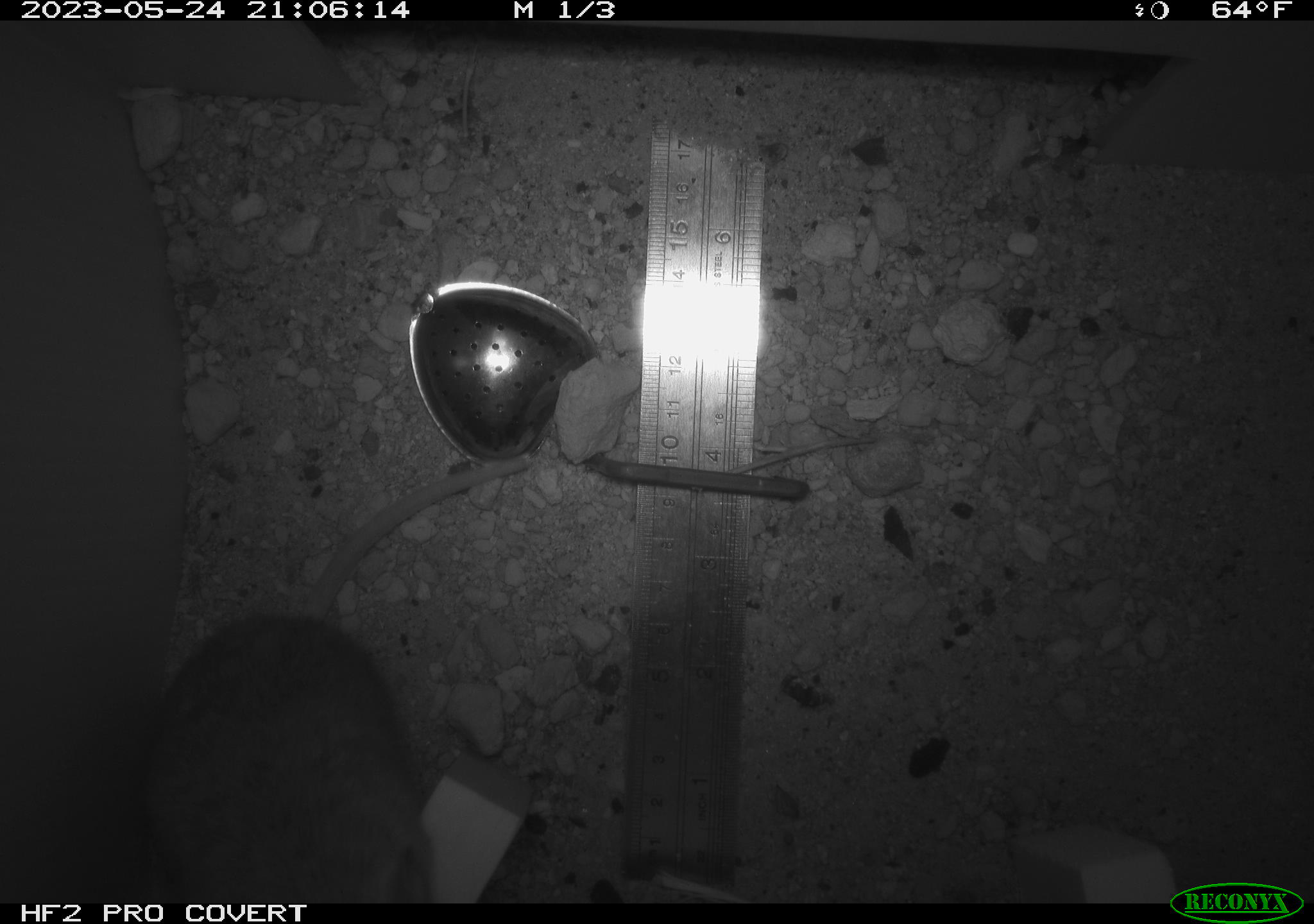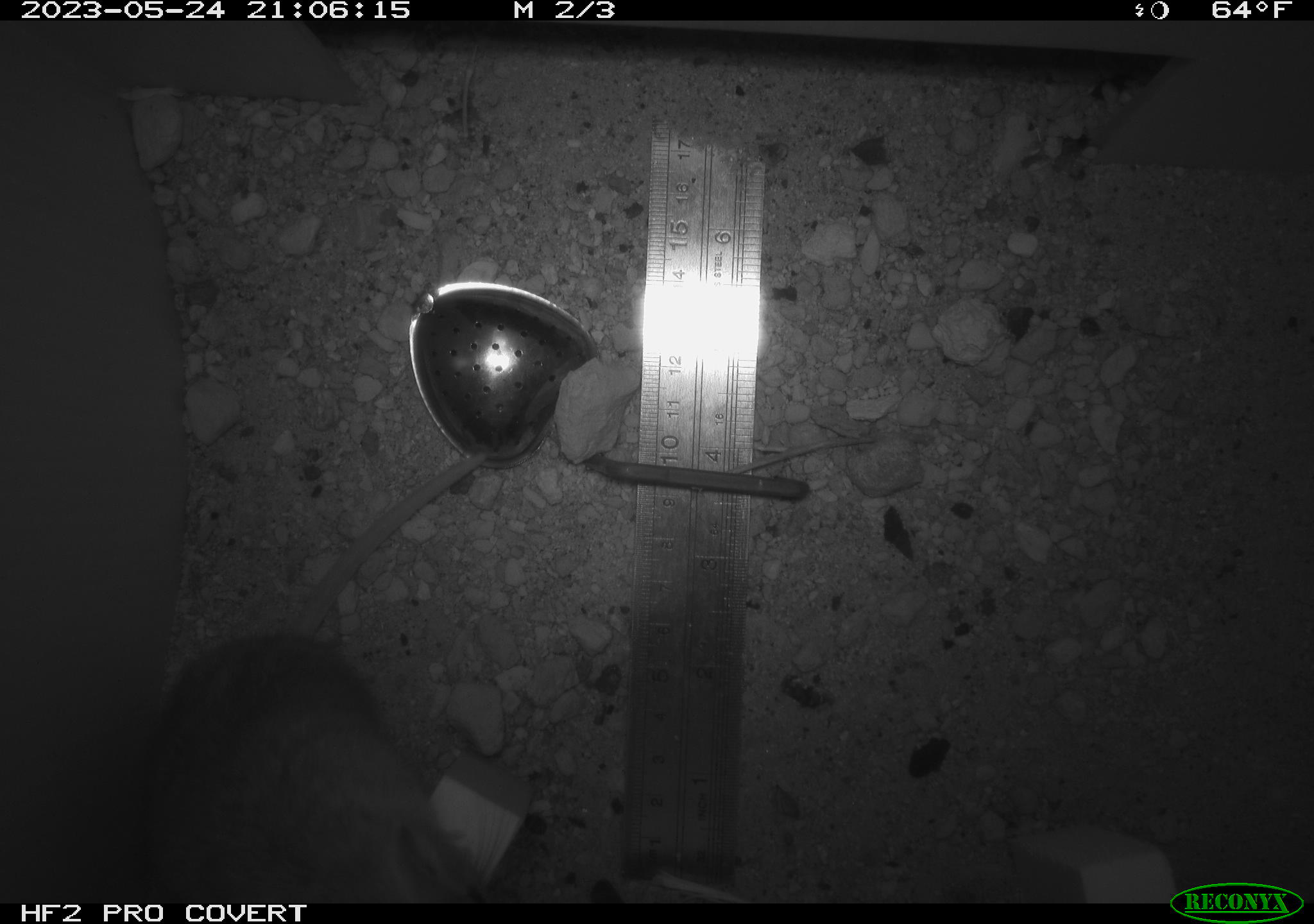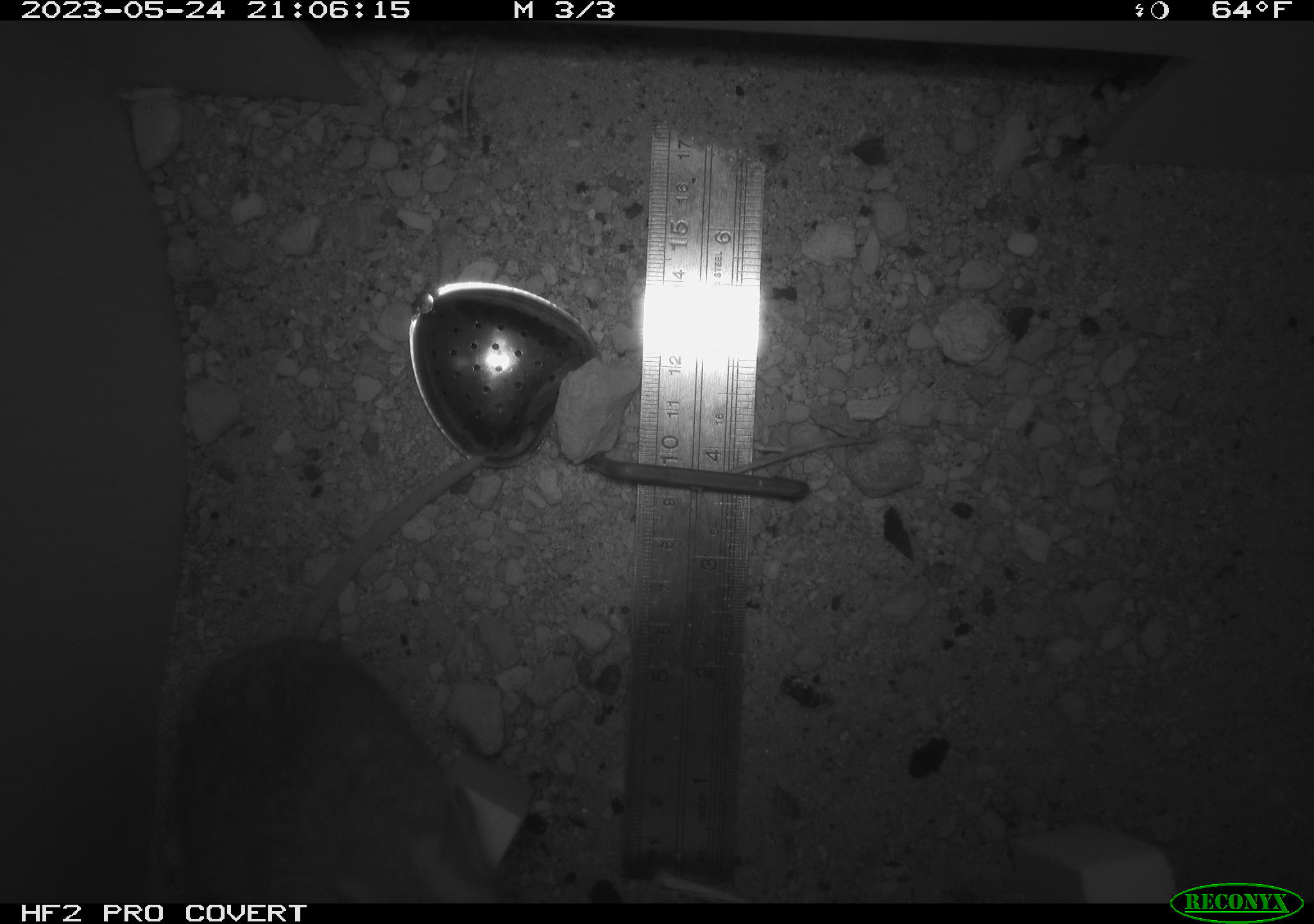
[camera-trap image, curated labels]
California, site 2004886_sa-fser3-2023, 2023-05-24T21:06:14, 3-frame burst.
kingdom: Animalia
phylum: Chordata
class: Mammalia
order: Rodentia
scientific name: Rodentia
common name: mouse species